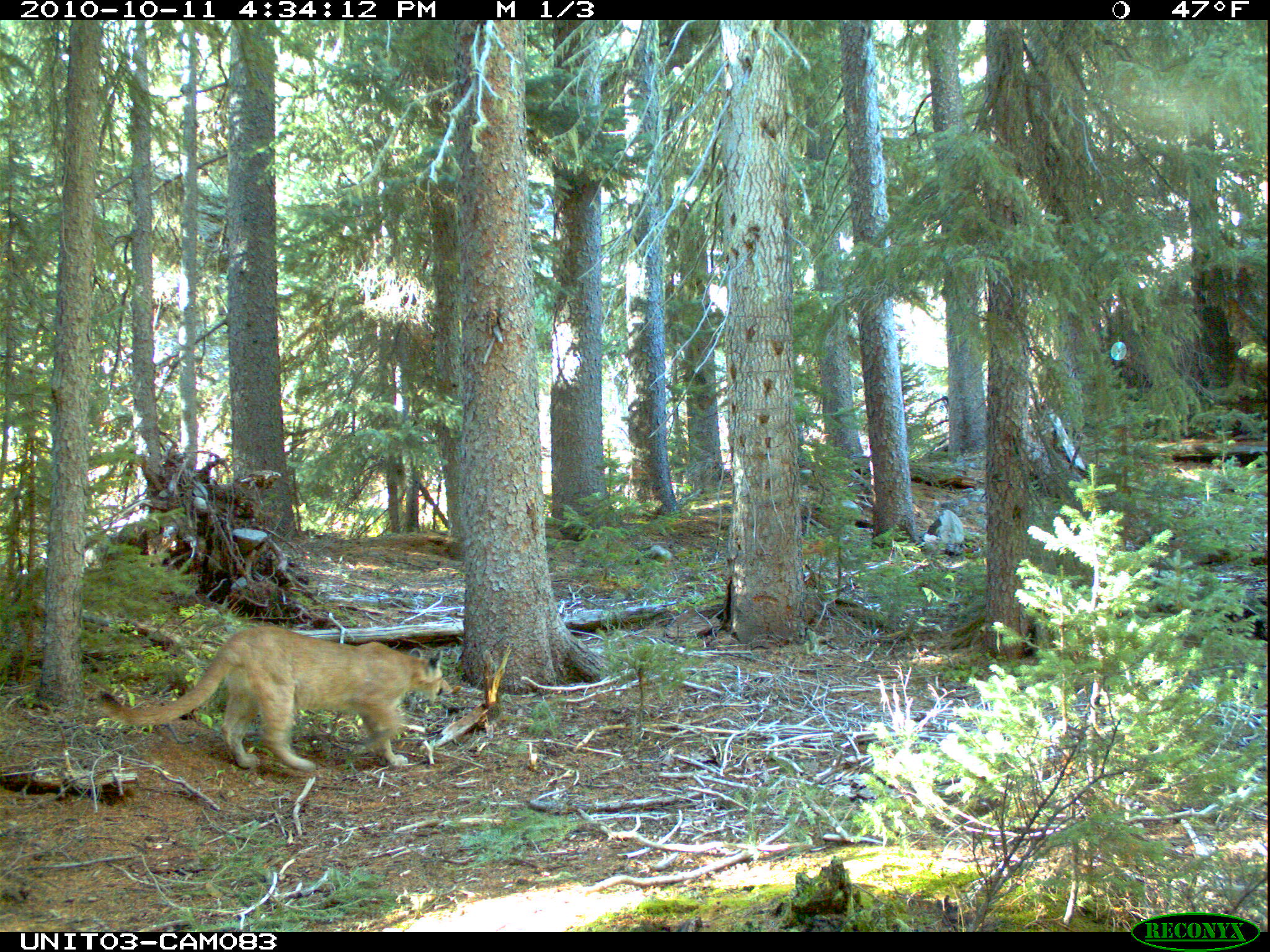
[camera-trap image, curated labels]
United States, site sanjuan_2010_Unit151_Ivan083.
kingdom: Animalia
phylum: Chordata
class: Mammalia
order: Carnivora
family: Felidae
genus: Puma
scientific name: Puma concolor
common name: mountain lion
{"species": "Puma concolor (mountain lion)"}